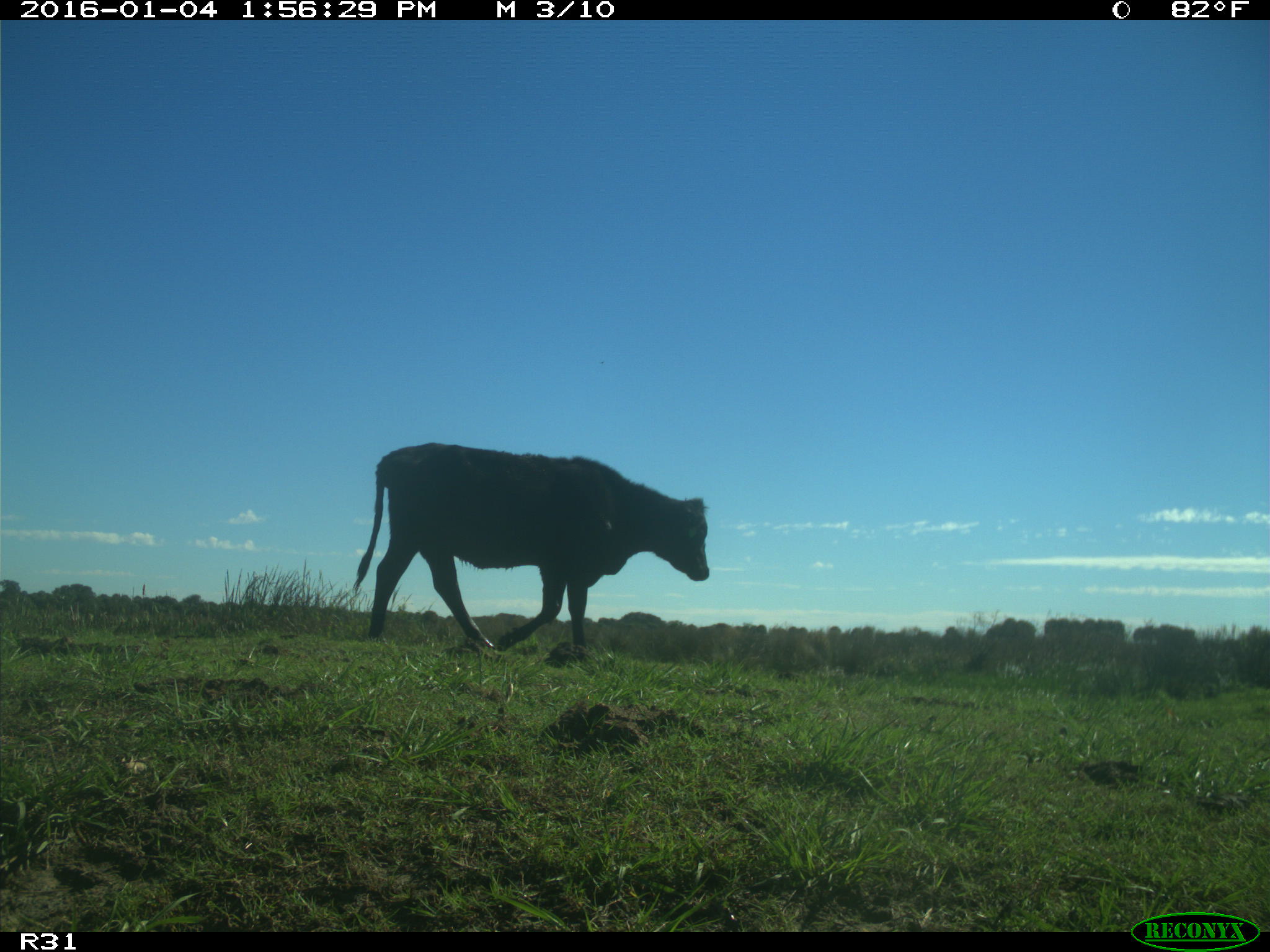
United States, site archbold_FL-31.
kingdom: Animalia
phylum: Chordata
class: Mammalia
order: Artiodactyla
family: Bovidae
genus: Bos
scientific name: Bos taurus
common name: domestic cow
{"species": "Bos taurus (domestic cow)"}